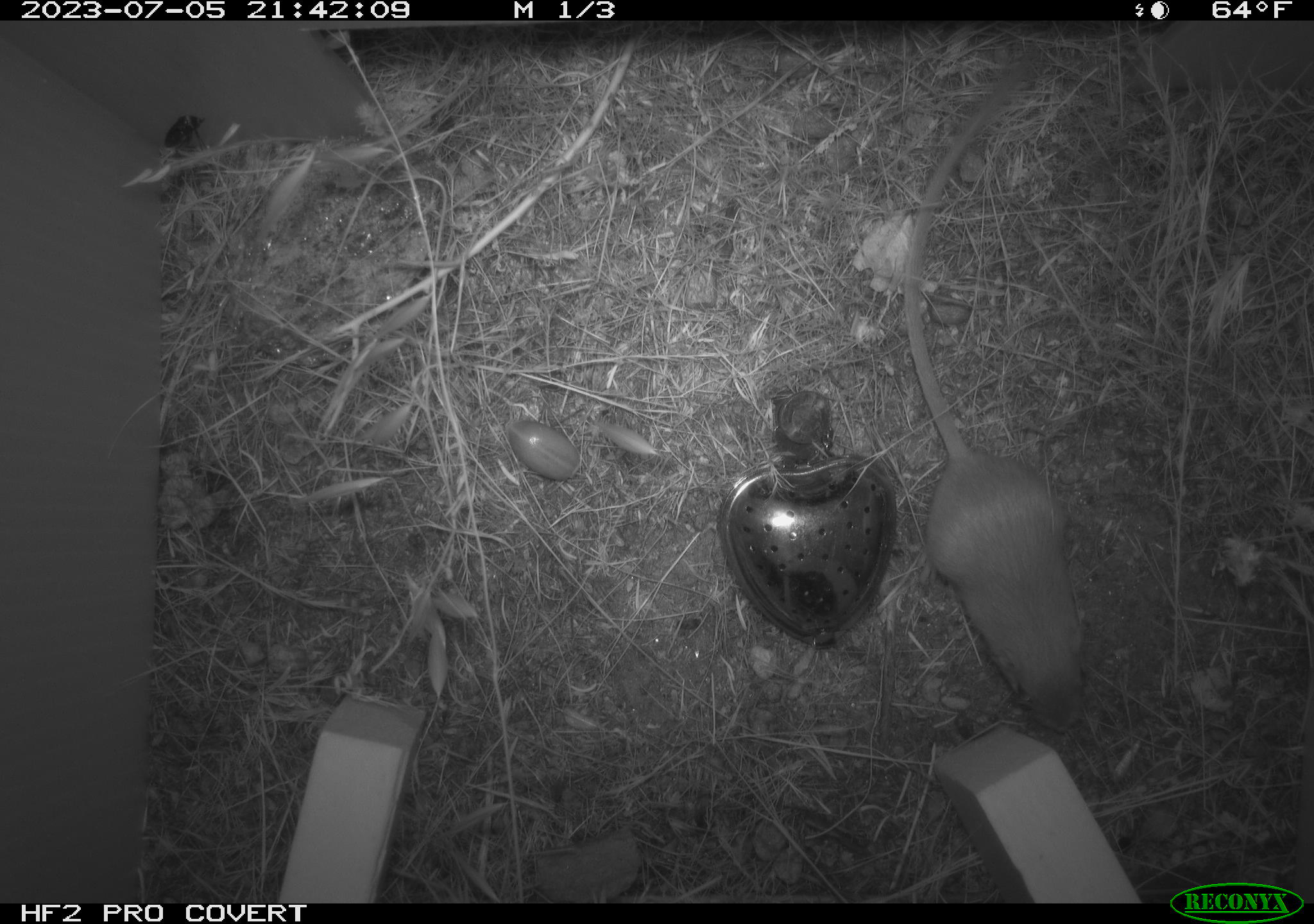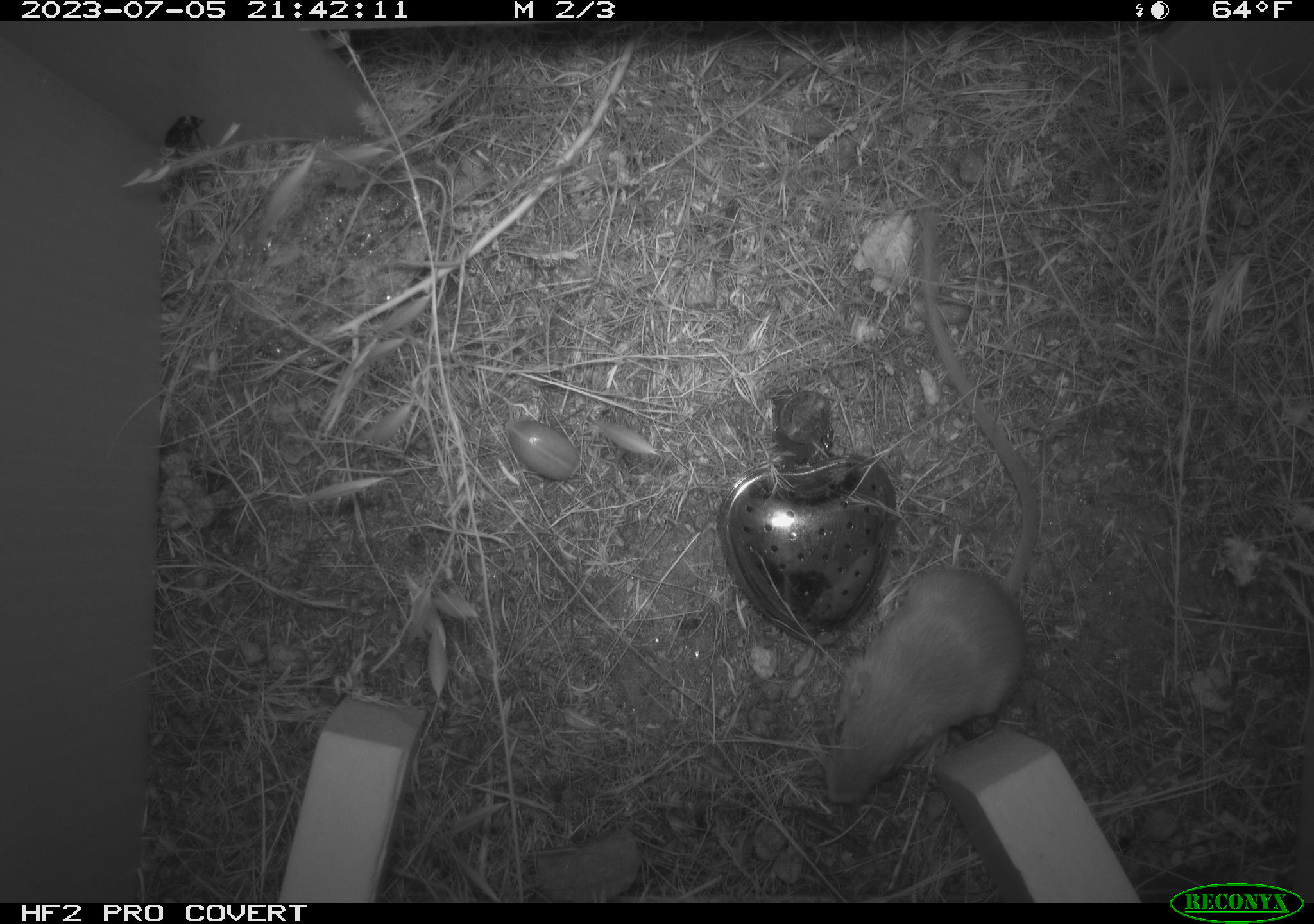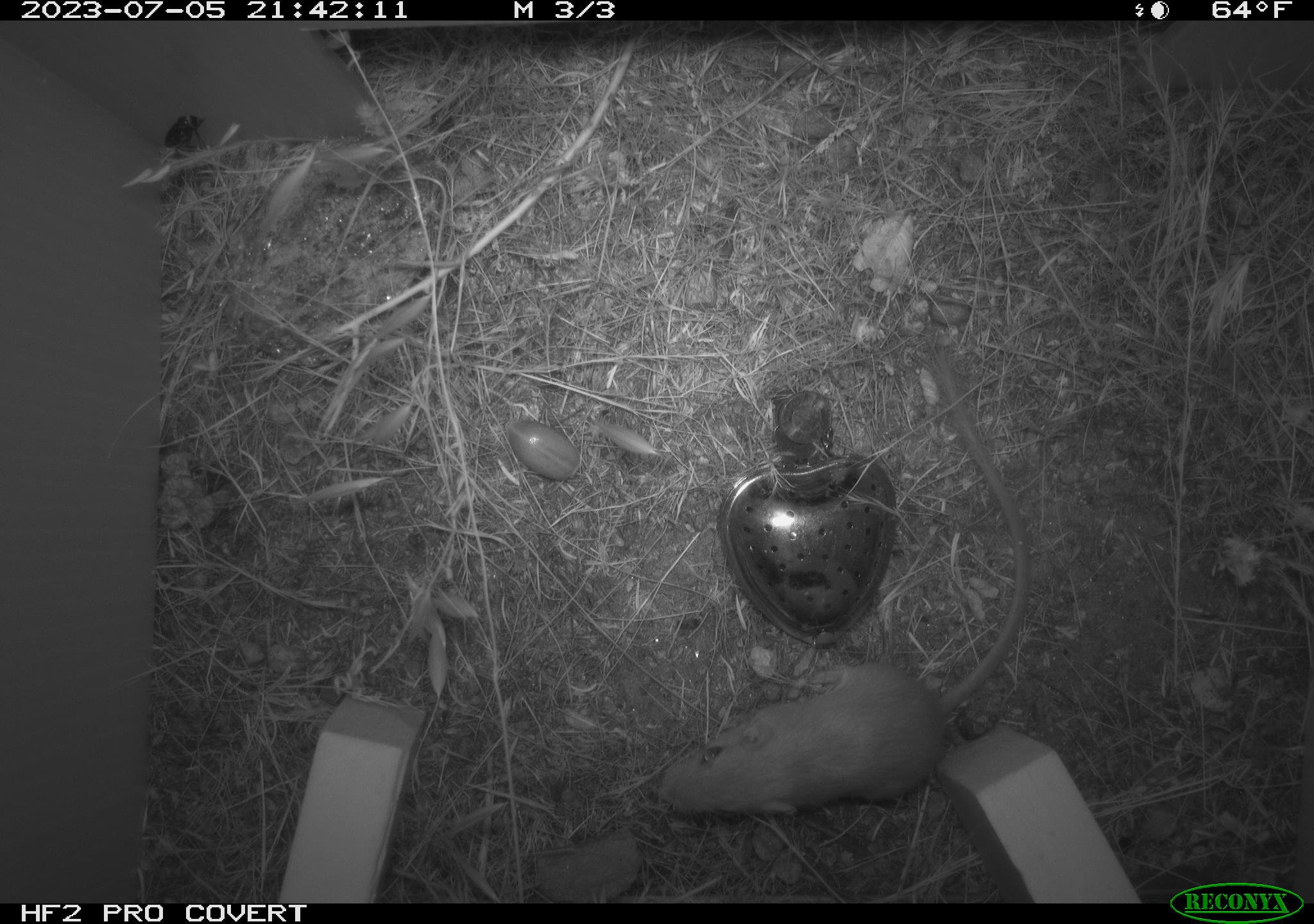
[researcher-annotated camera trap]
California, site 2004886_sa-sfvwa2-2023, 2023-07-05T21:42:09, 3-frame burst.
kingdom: Animalia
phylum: Chordata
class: Mammalia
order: Rodentia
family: Heteromyidae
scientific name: Heteromyidae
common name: kangaroo rats and pocket mice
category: heteromyidae family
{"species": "heteromyidae family (kangaroo rats and pocket mice) (Heteromyidae)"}